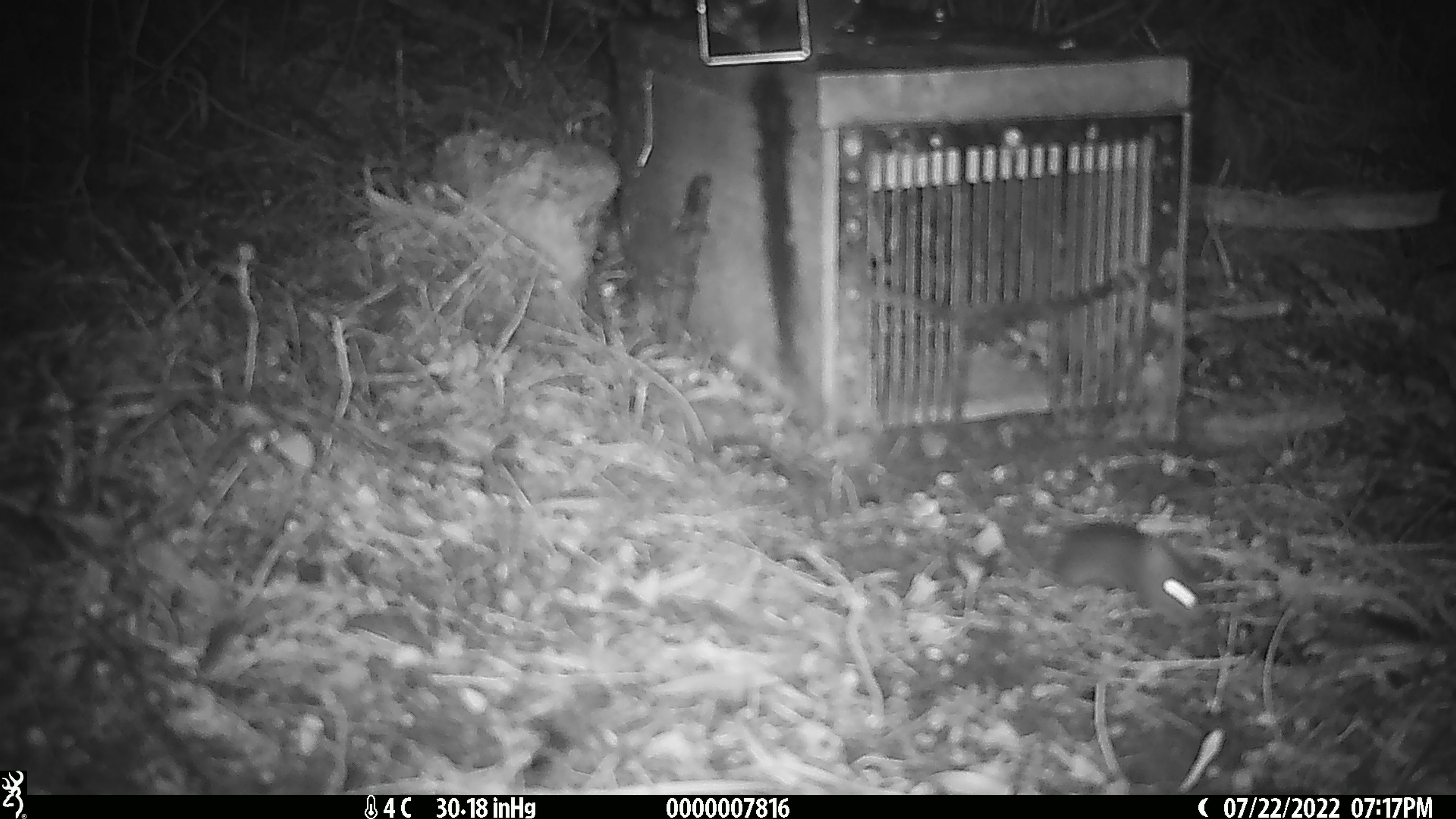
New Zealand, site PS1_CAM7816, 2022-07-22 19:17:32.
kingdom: Animalia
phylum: Chordata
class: Mammalia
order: Rodentia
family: Muridae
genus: Mus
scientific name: Mus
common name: mouse